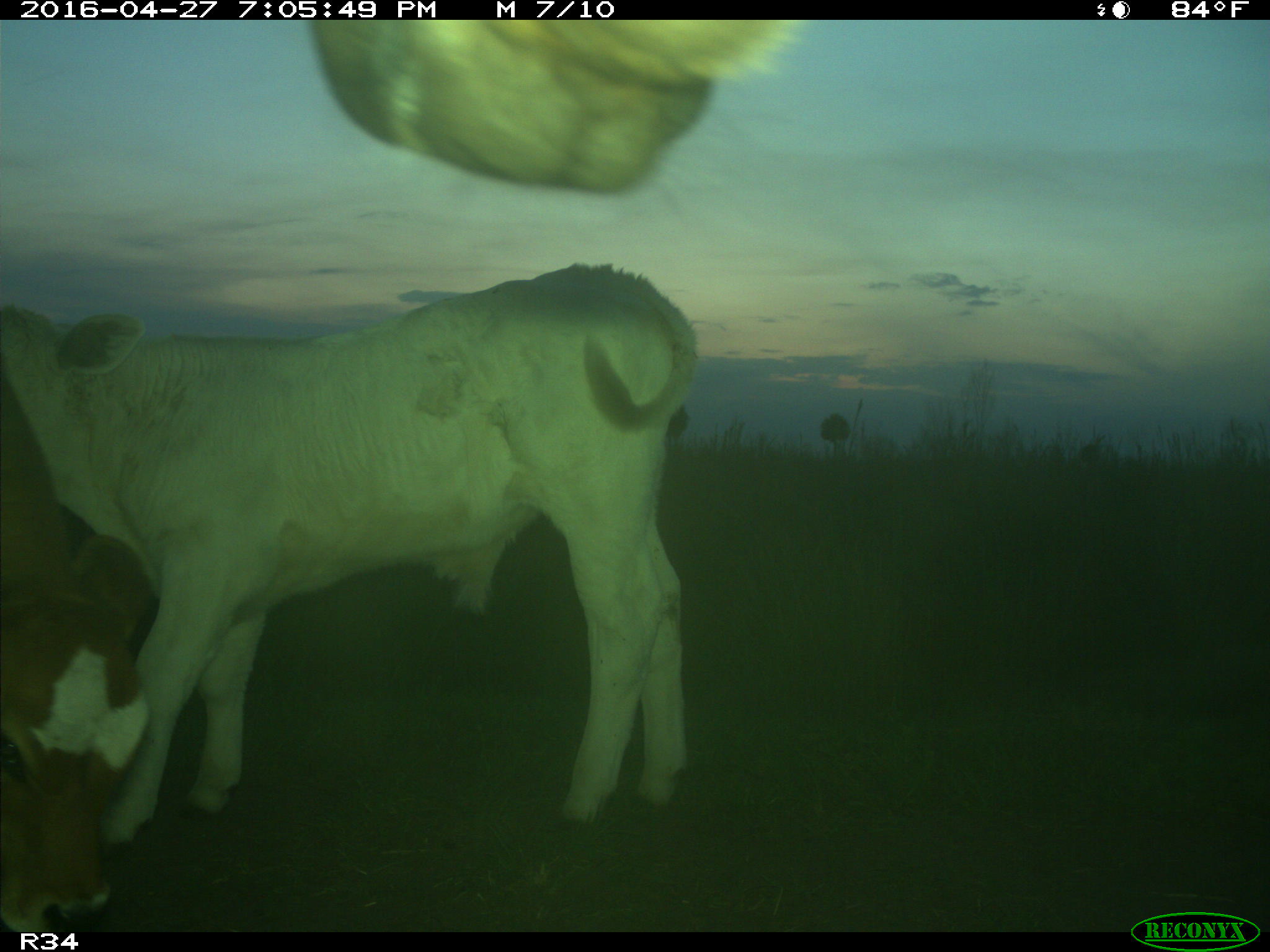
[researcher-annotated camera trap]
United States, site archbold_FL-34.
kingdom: Animalia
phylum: Chordata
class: Mammalia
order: Artiodactyla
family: Bovidae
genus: Bos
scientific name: Bos taurus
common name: domestic cow